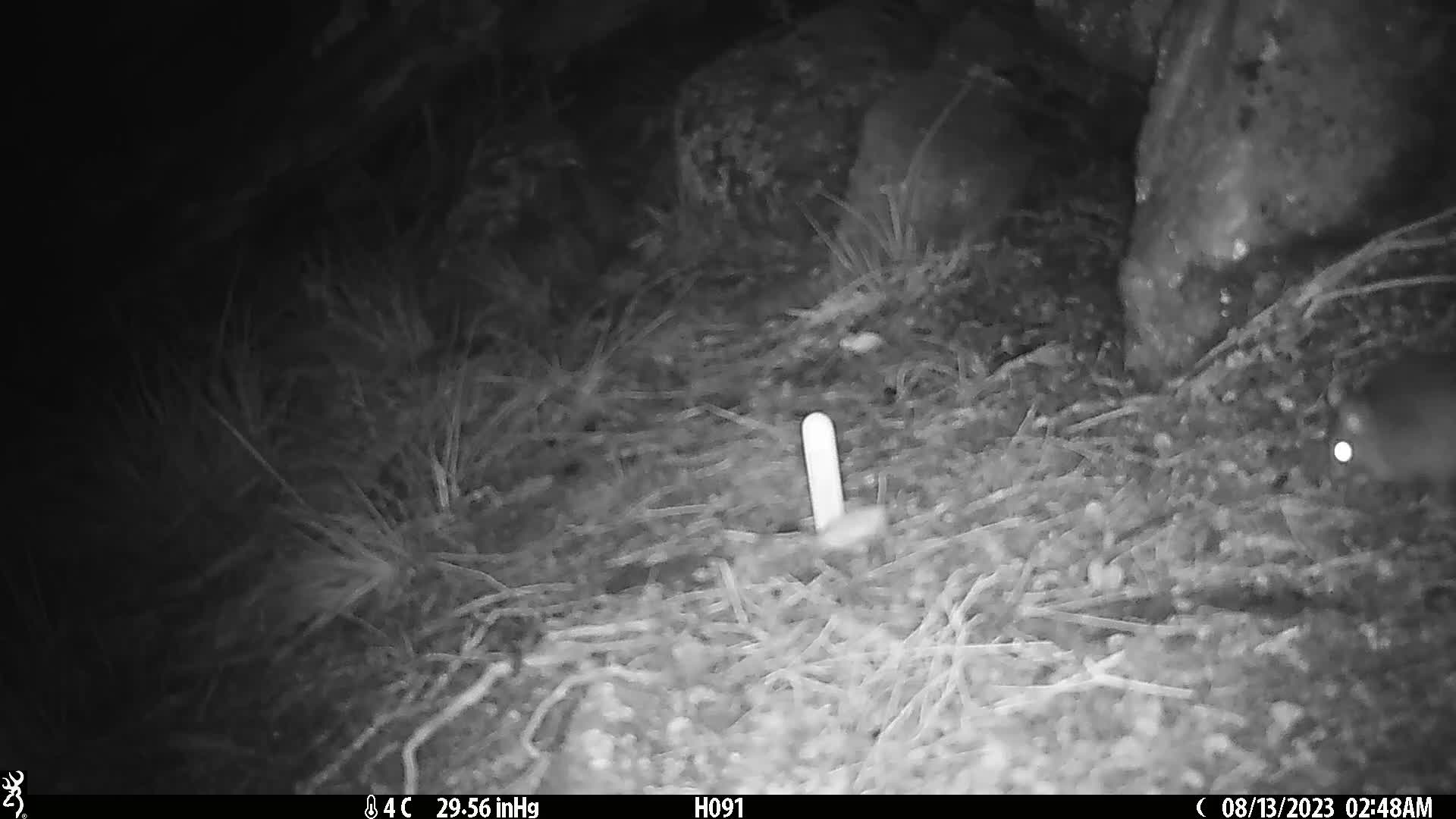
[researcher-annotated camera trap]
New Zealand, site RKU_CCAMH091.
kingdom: Animalia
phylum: Chordata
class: Mammalia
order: Rodentia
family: Muridae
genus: Rattus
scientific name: Rattus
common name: rat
Rat (Rattus).